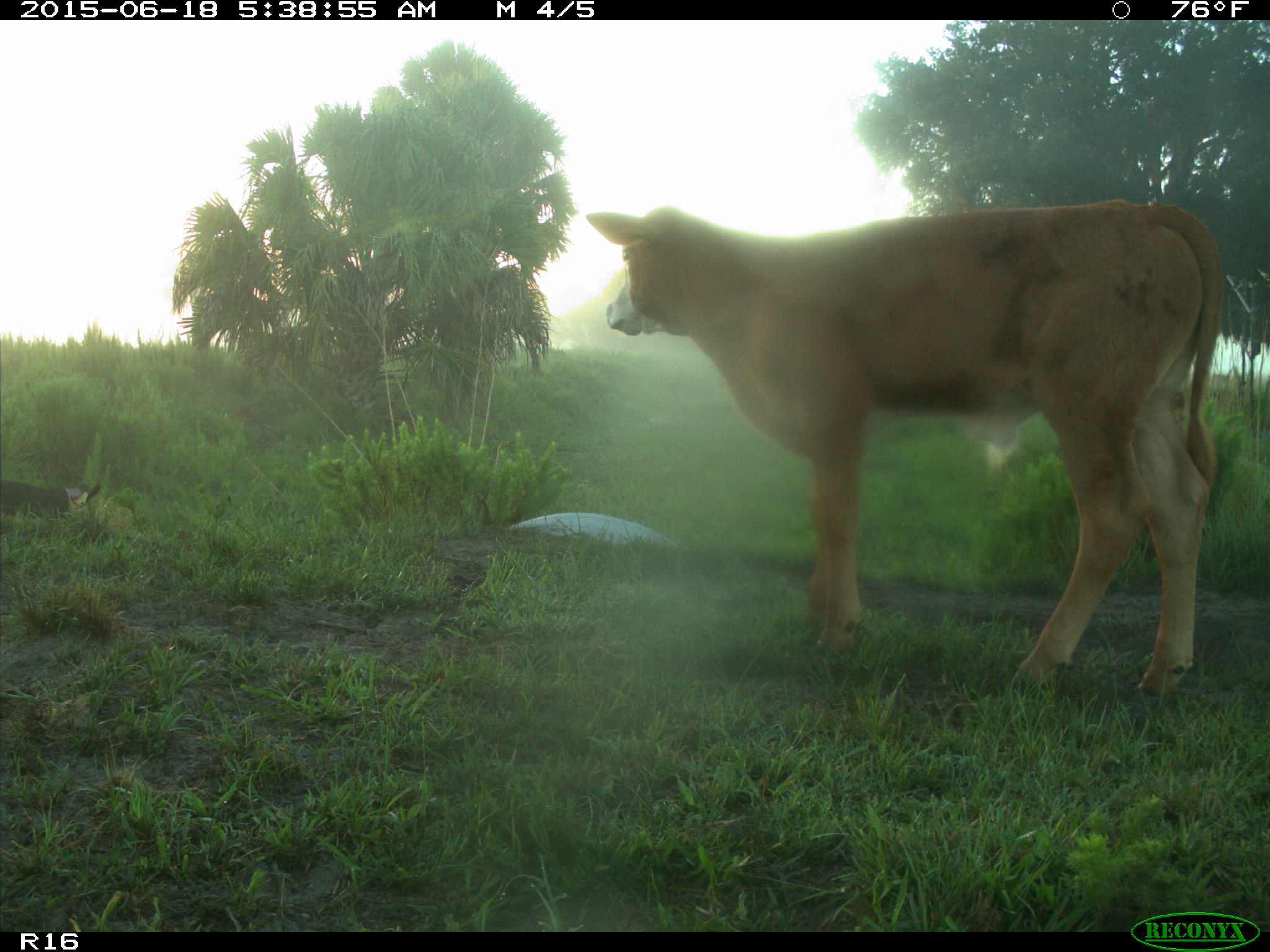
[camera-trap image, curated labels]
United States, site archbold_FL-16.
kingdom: Animalia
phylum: Chordata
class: Mammalia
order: Artiodactyla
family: Suidae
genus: Sus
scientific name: Sus scrofa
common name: wild boar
Sus scrofa (wild boar).